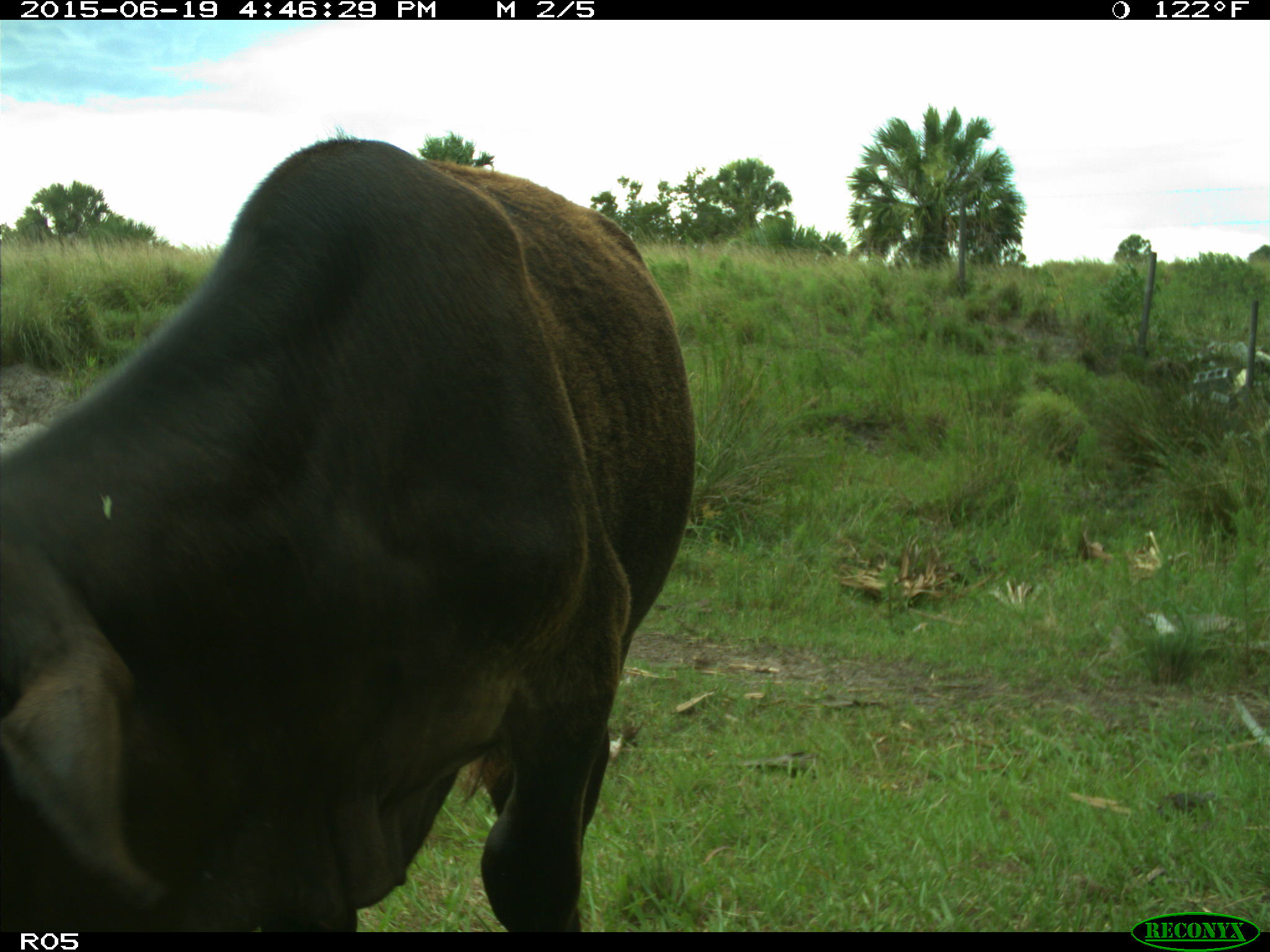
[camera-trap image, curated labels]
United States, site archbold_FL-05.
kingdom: Animalia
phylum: Chordata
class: Mammalia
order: Artiodactyla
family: Bovidae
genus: Bos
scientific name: Bos taurus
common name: domestic cow